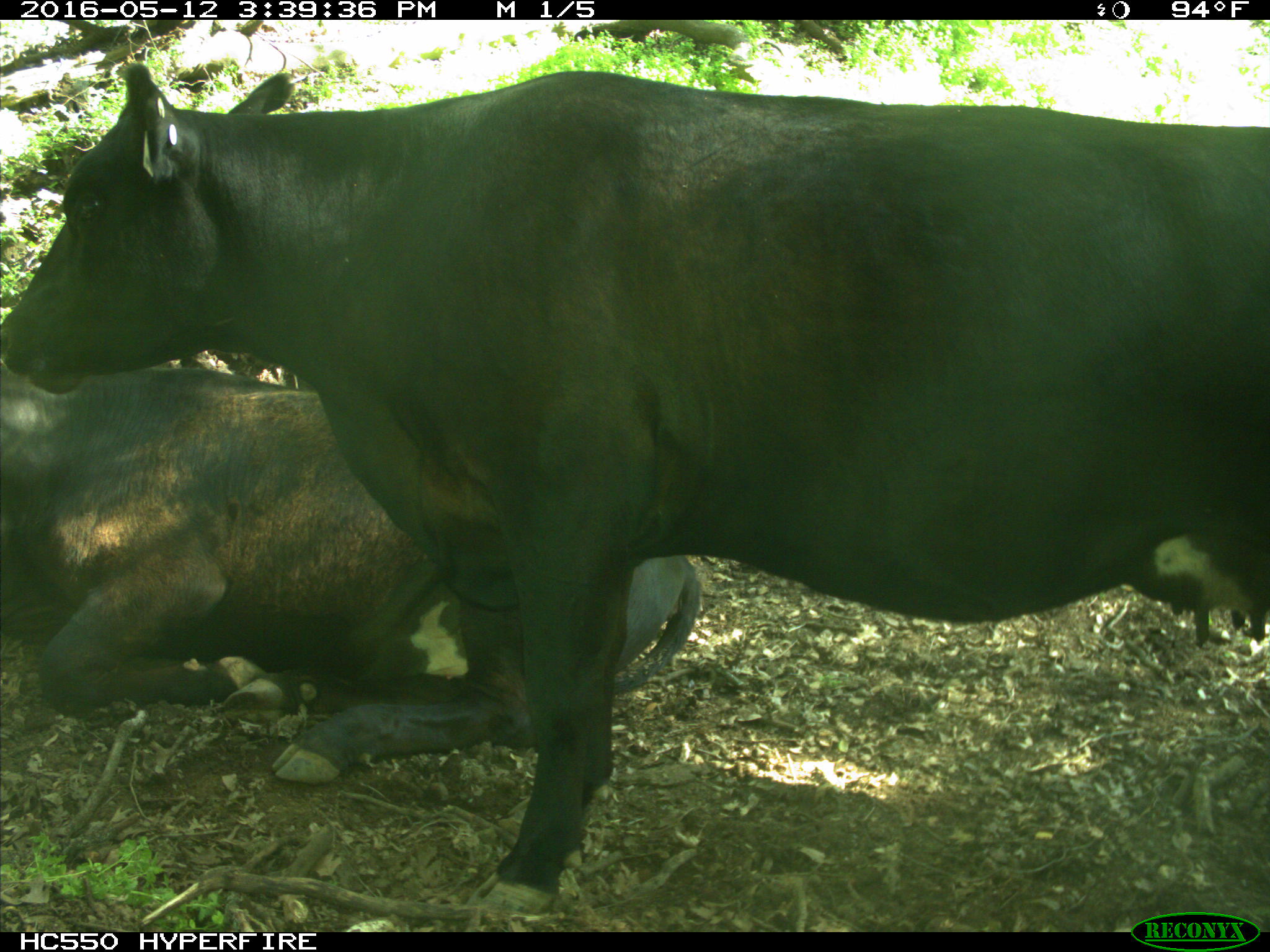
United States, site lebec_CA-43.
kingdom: Animalia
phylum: Chordata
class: Mammalia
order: Artiodactyla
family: Bovidae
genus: Bos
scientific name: Bos taurus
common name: domestic cow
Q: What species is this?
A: Bos taurus (domestic cow).